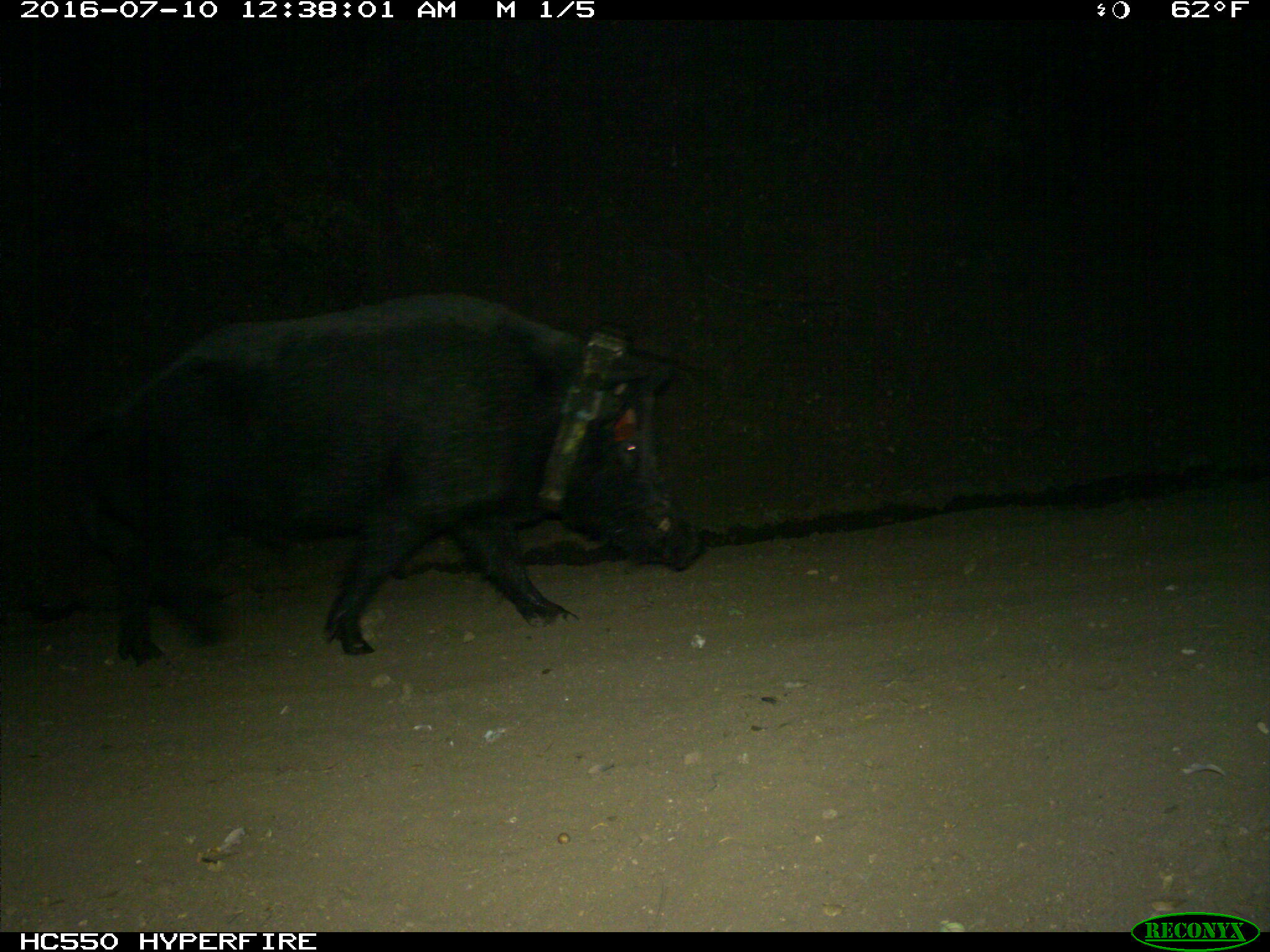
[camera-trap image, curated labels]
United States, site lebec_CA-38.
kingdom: Animalia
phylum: Chordata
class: Mammalia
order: Artiodactyla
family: Suidae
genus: Sus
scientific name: Sus scrofa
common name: wild boar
Sus scrofa (wild boar).